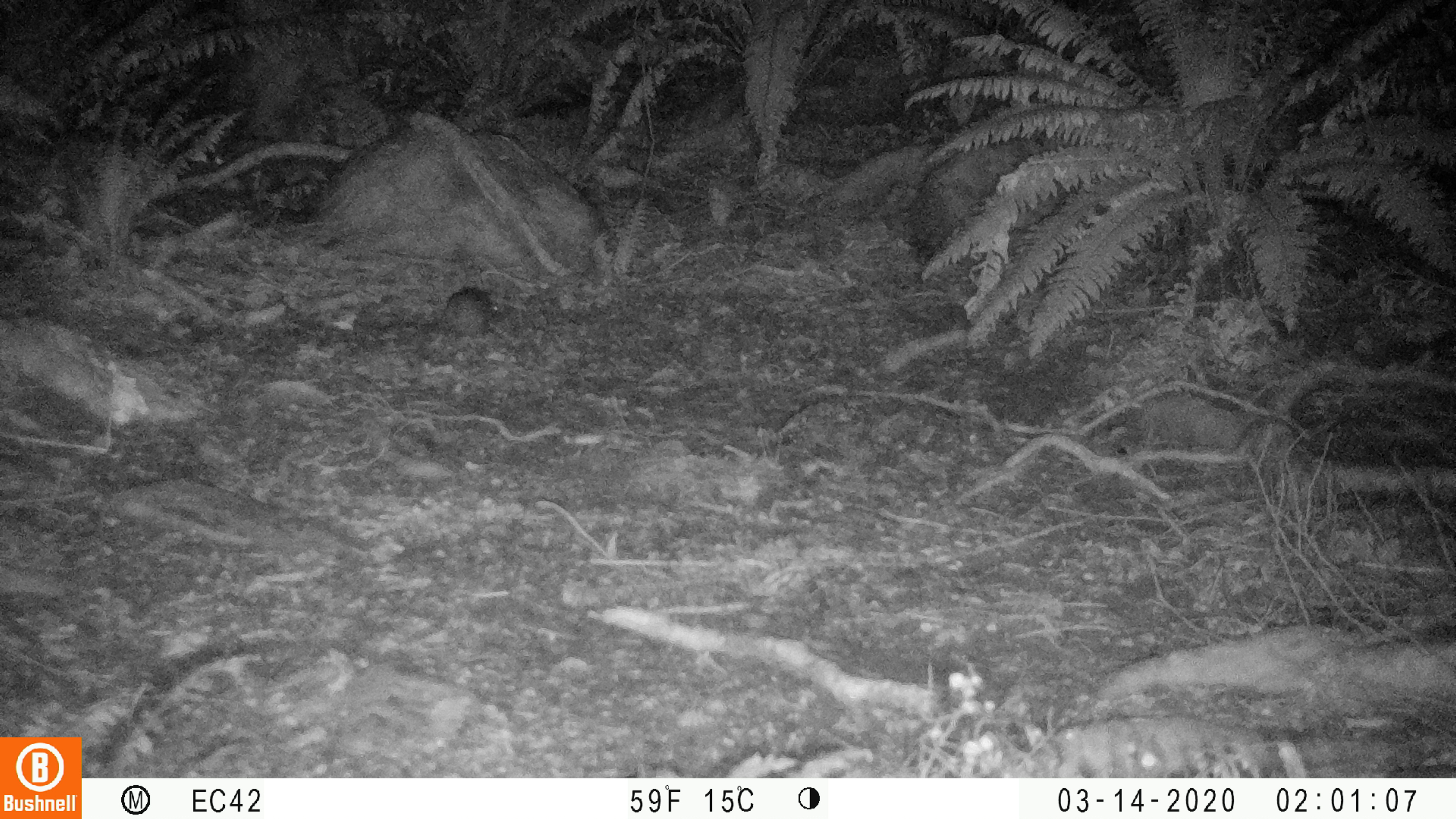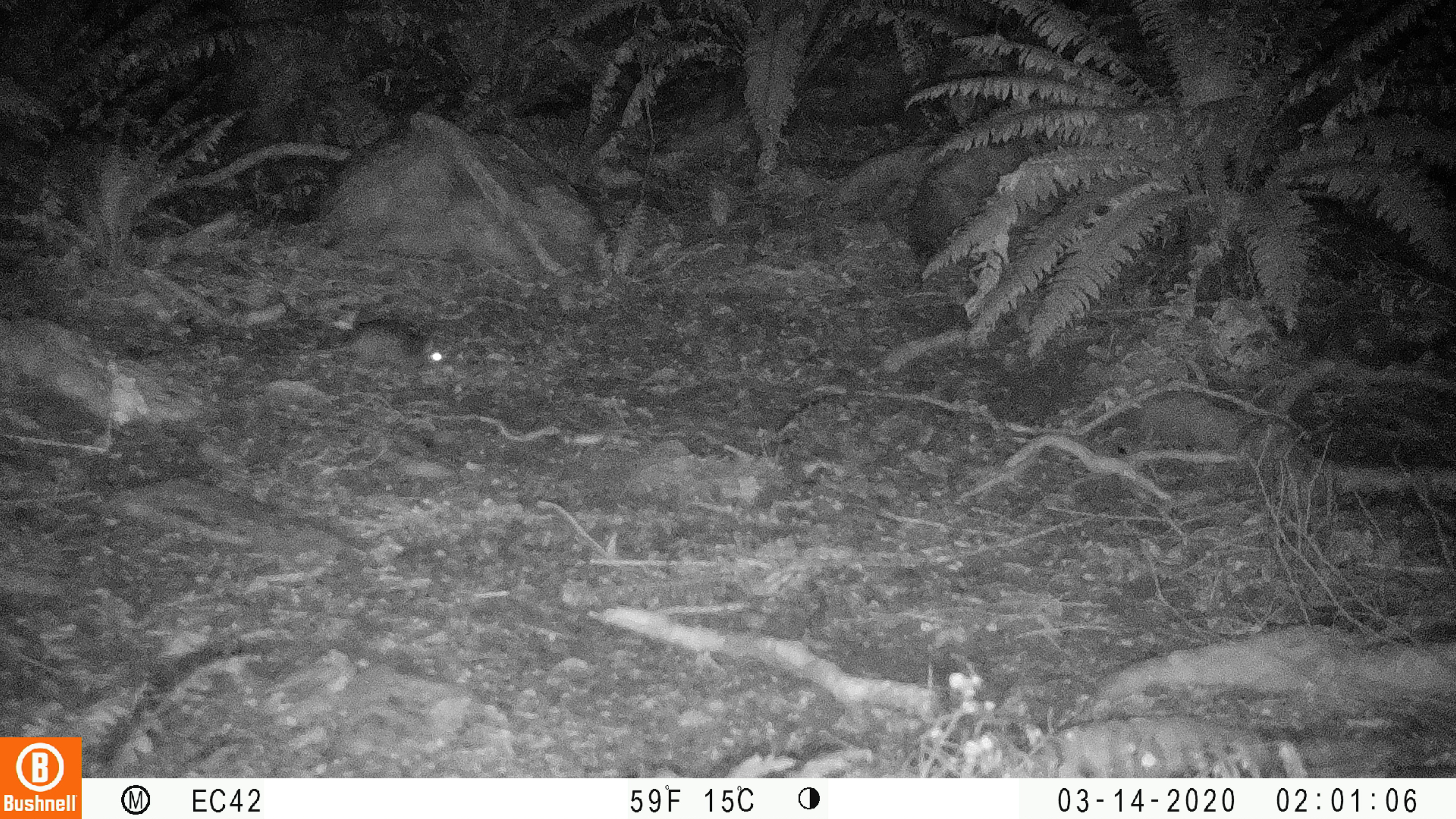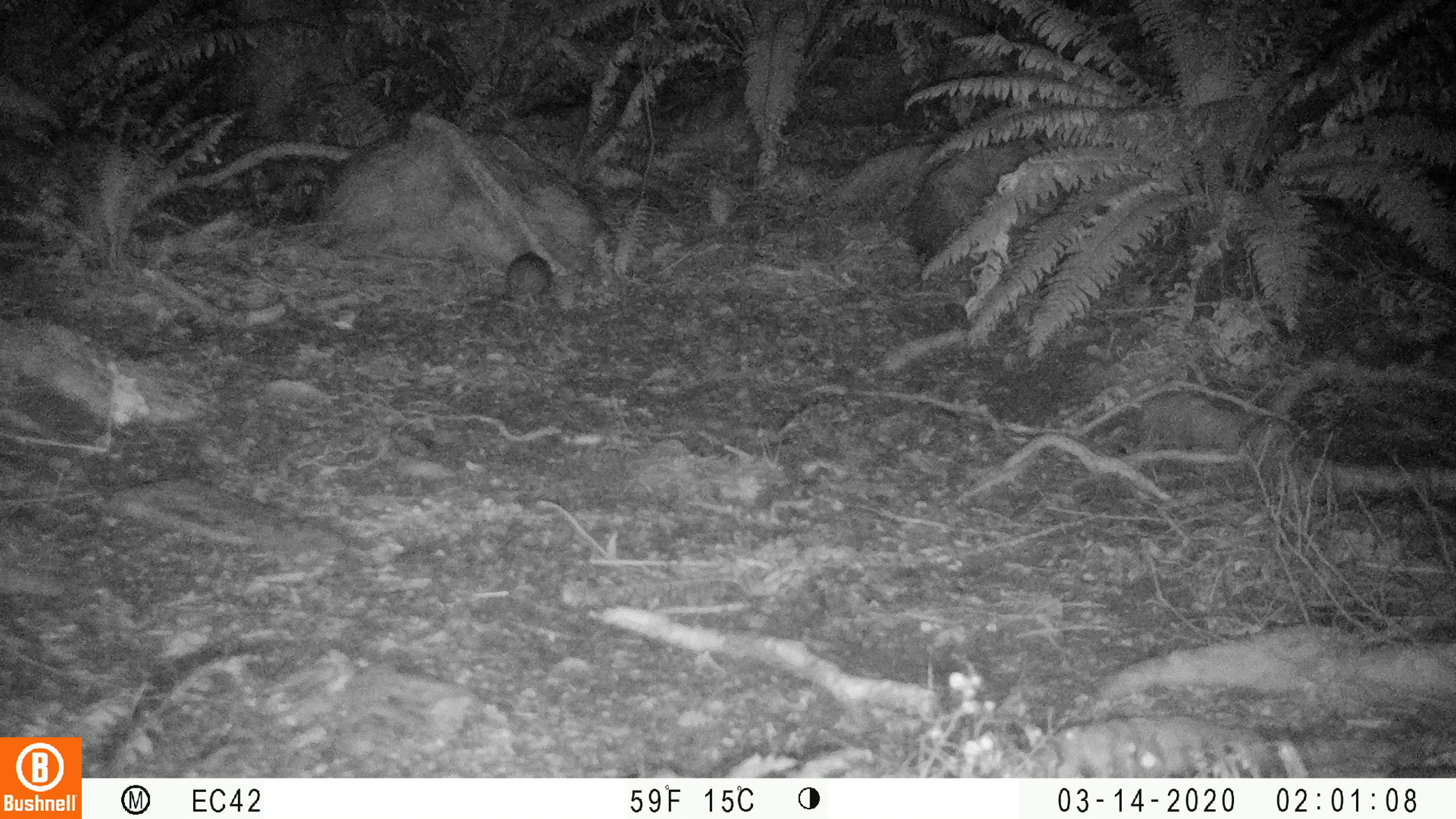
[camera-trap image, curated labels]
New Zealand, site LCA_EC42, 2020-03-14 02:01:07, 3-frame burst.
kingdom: Animalia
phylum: Chordata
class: Mammalia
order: Rodentia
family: Muridae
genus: Rattus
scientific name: Rattus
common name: rat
Rat (Rattus).